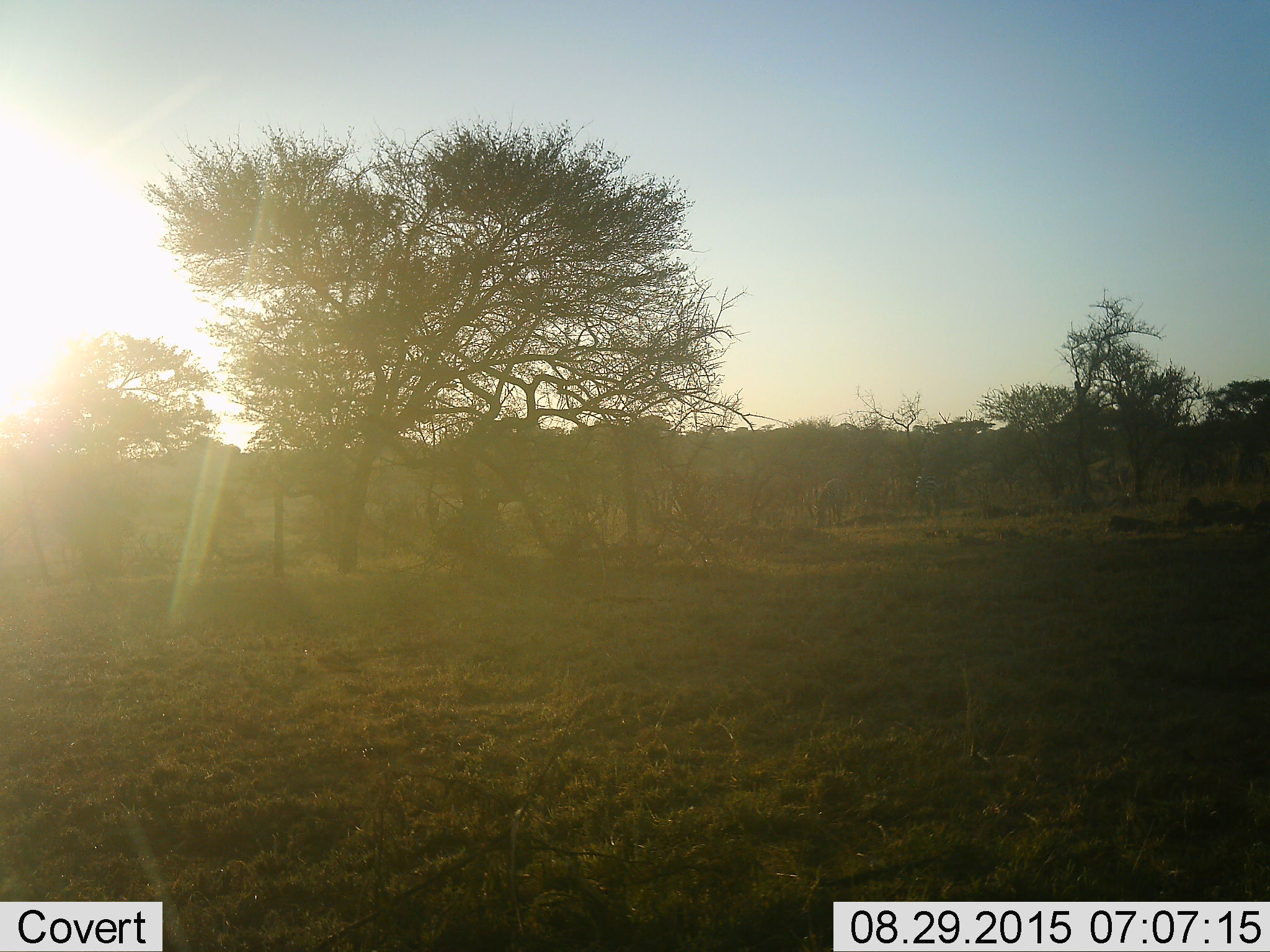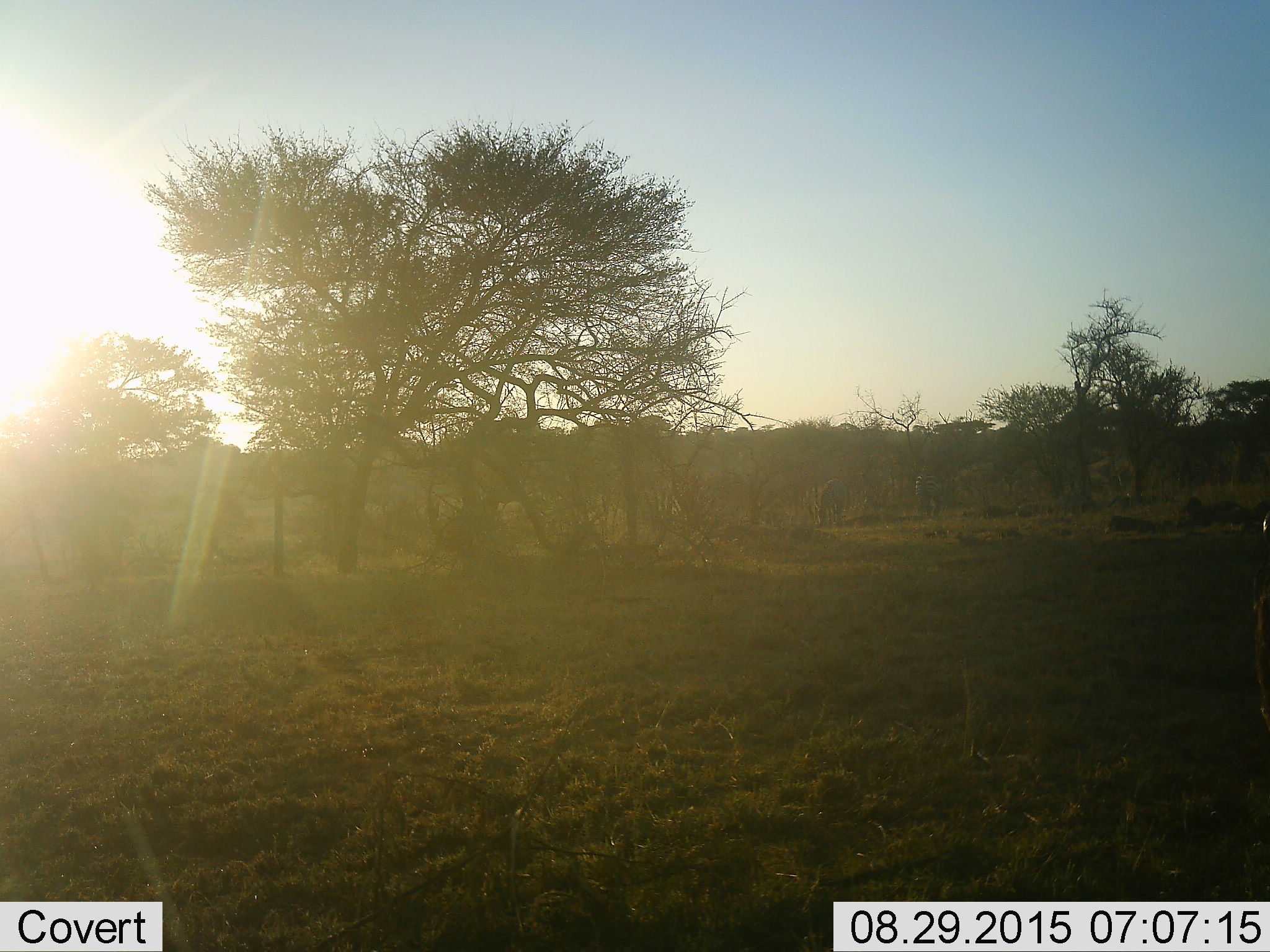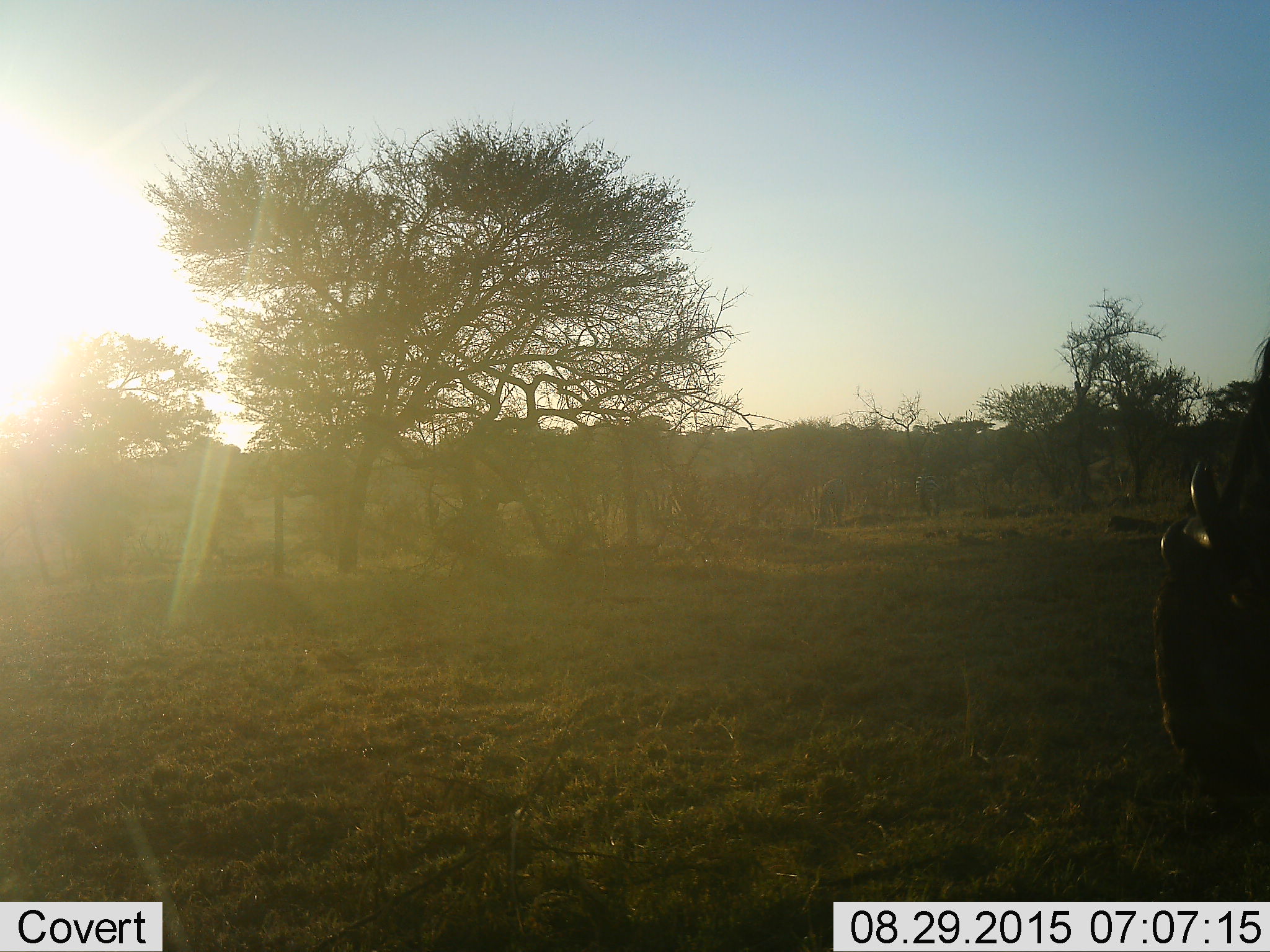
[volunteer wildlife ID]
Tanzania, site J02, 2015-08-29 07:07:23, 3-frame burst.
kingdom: Animalia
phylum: Chordata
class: Mammalia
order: Artiodactyla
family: Bovidae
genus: Connochaetes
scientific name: Connochaetes taurinus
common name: blue wildebeest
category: wildebeest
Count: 1.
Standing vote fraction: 0%.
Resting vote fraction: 0%.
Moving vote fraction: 60%.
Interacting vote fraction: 0%.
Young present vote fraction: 0%.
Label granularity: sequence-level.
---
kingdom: Animalia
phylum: Chordata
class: Mammalia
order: Perissodactyla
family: Equidae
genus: Equus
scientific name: Equus quagga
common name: plains zebra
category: zebra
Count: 2.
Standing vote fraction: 20%.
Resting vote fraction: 0%.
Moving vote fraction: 20%.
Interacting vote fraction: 0%.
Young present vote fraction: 0%.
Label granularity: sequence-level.